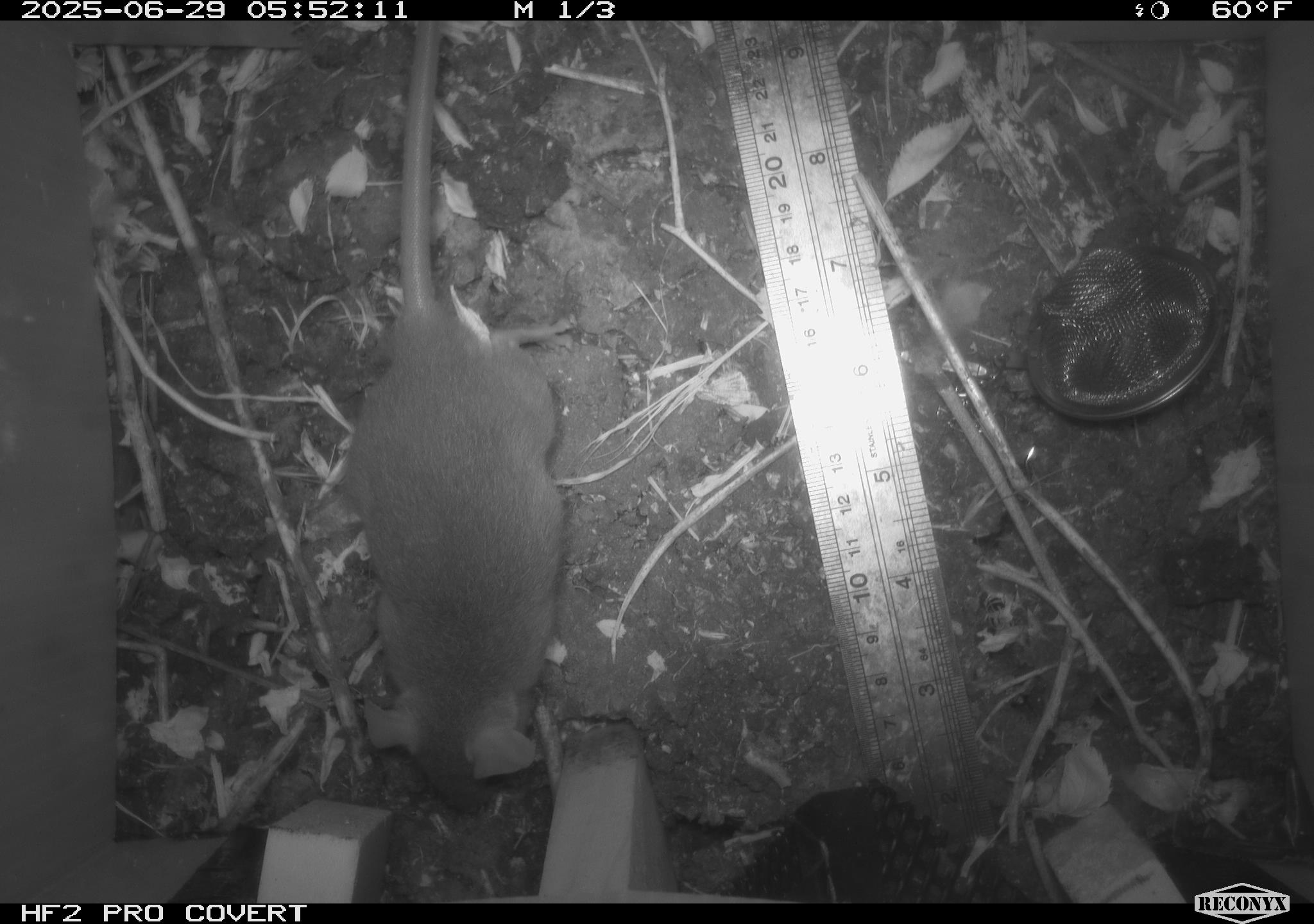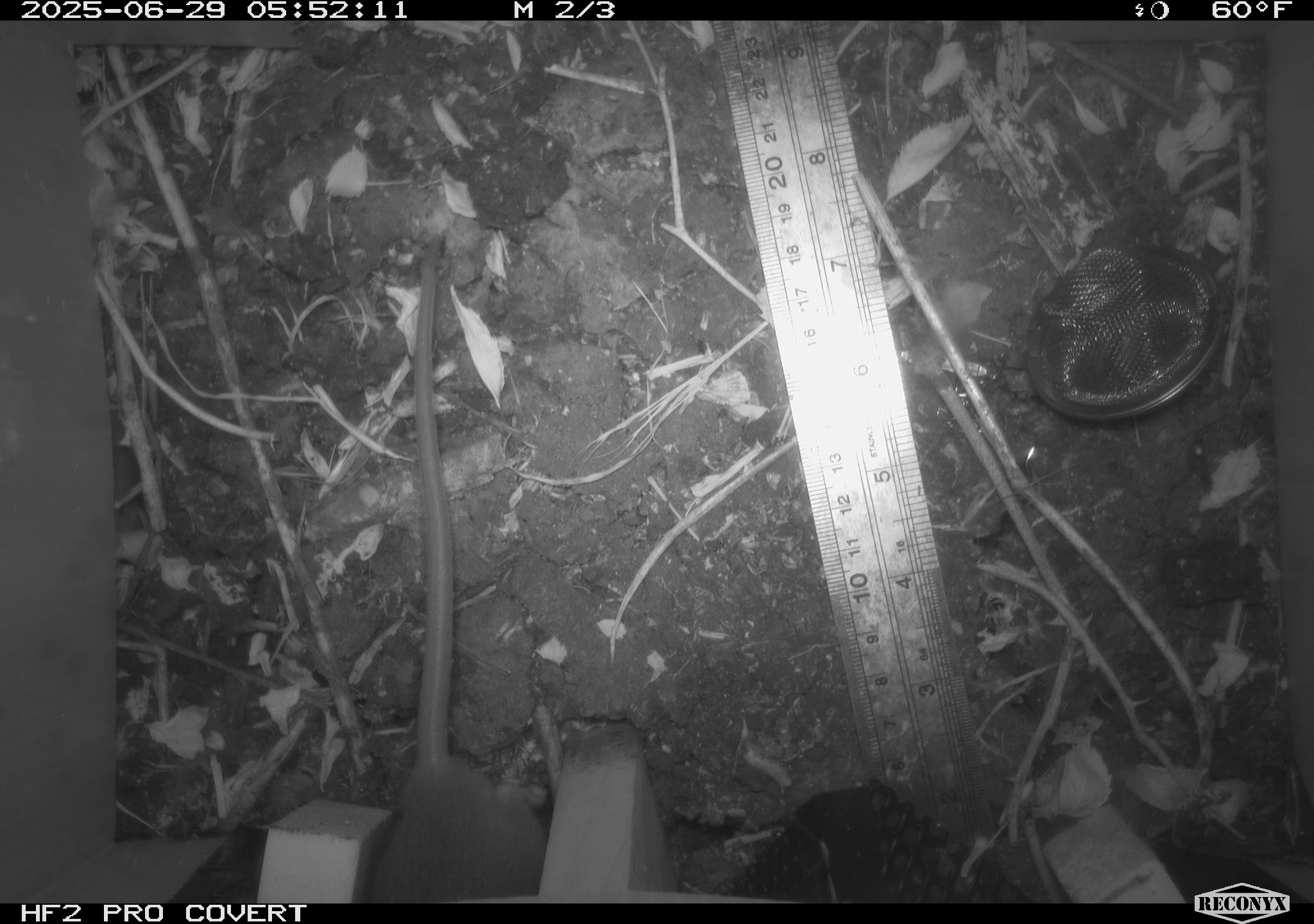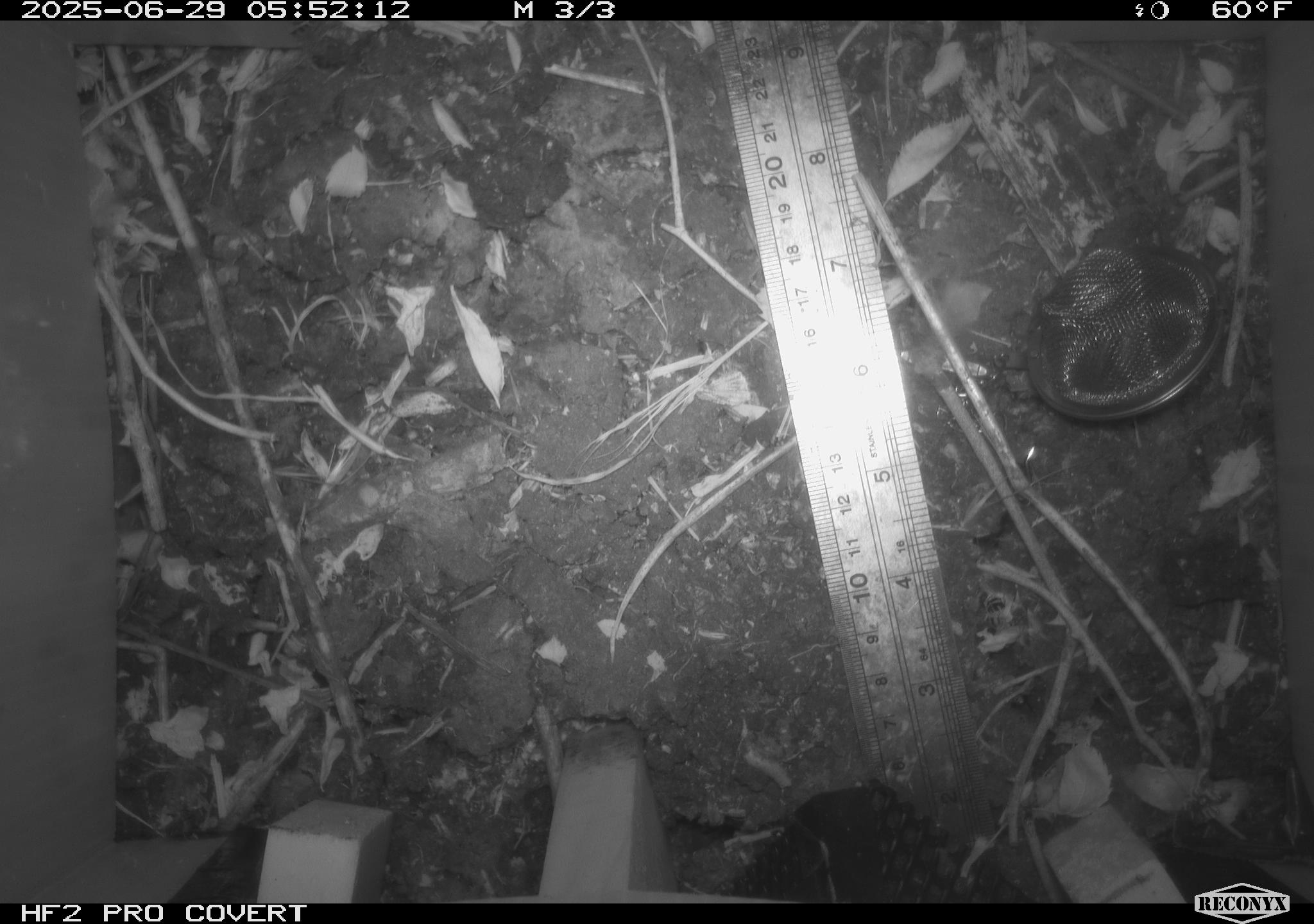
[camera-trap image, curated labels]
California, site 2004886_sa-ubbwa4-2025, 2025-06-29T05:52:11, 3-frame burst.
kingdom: Animalia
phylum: Chordata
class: Mammalia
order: Rodentia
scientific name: Rodentia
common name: rodent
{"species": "rodent (Rodentia)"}